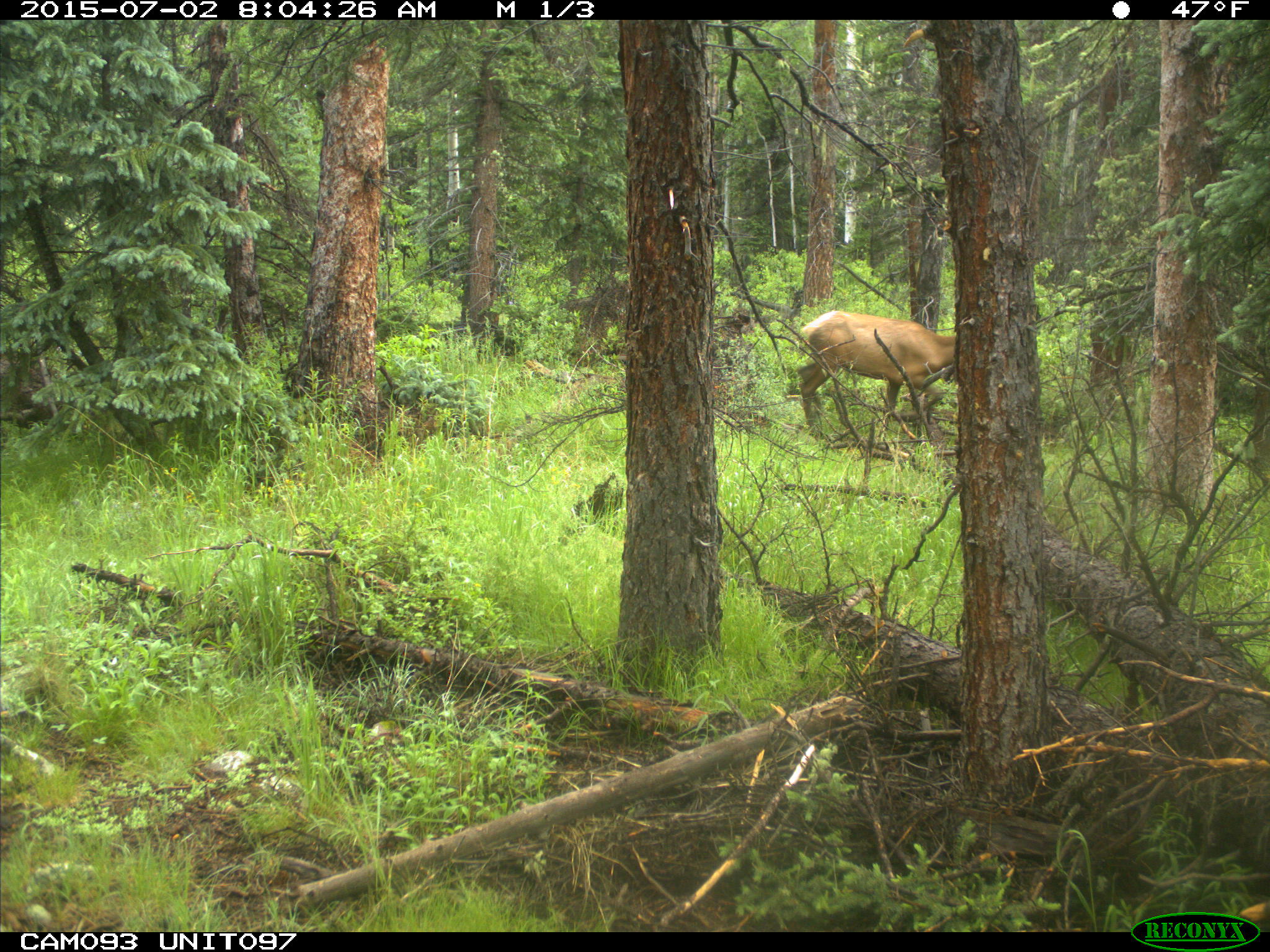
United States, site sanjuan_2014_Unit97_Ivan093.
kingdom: Animalia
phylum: Chordata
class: Mammalia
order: Artiodactyla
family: Cervidae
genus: Cervus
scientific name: Cervus elaphus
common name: red deer